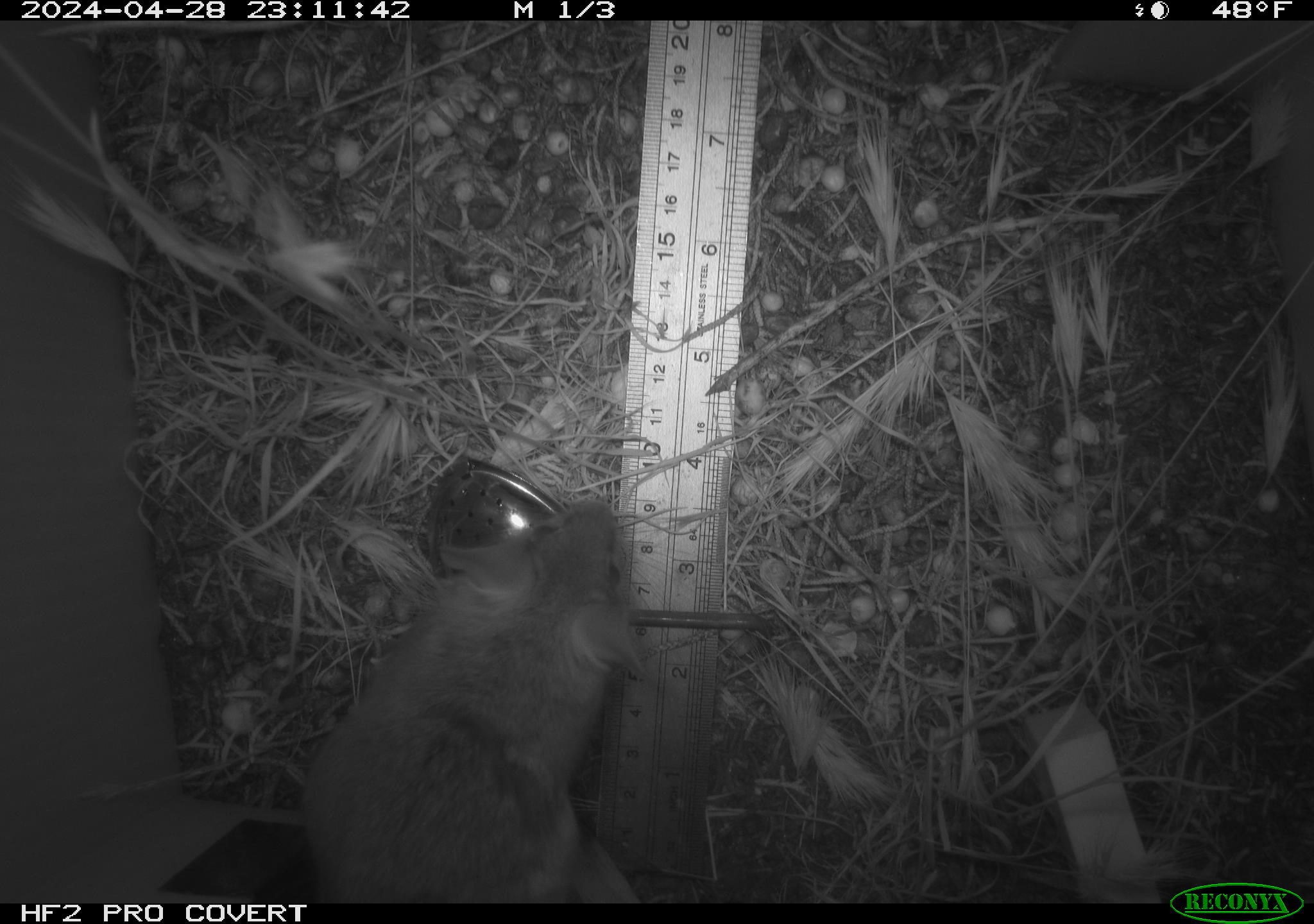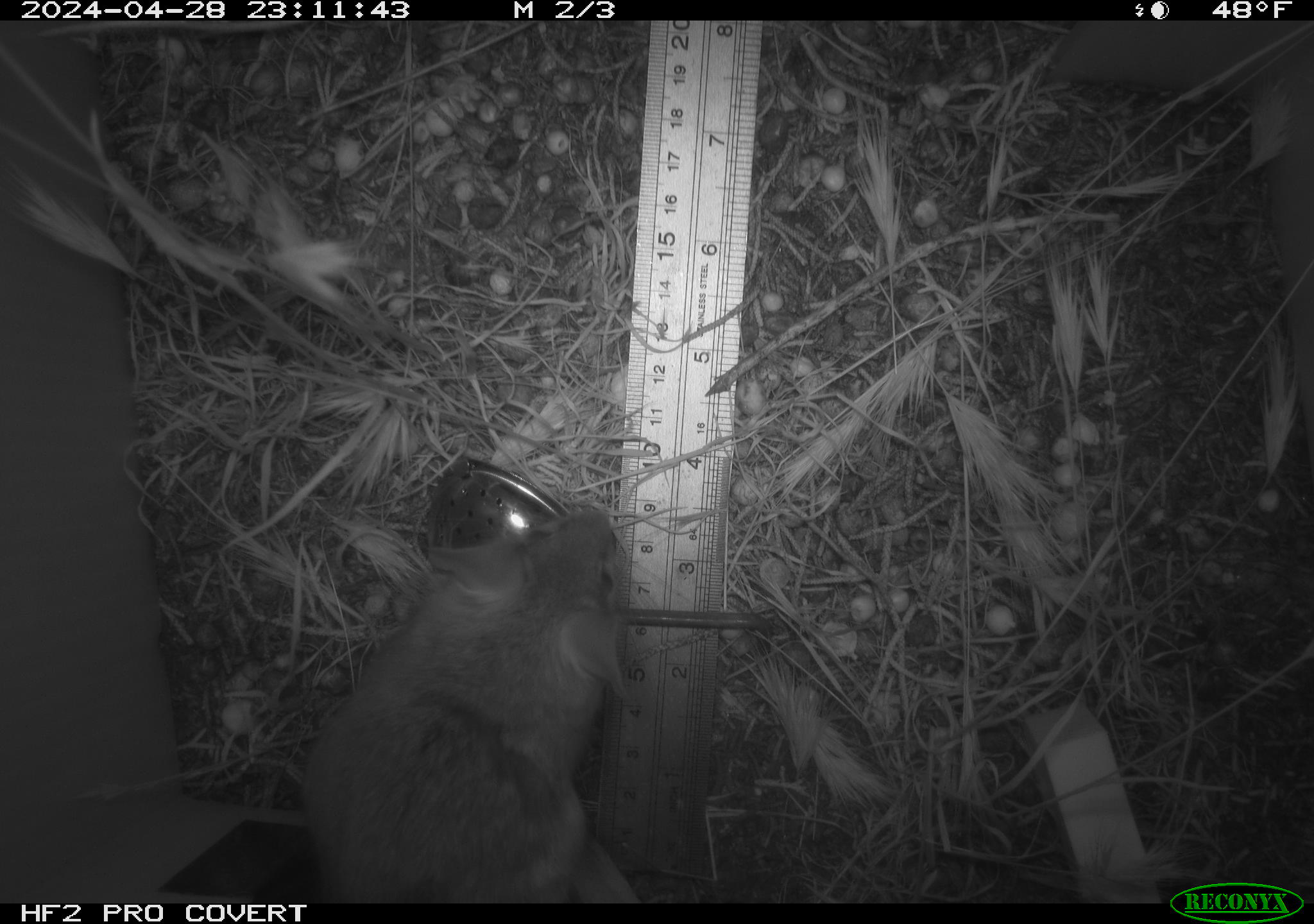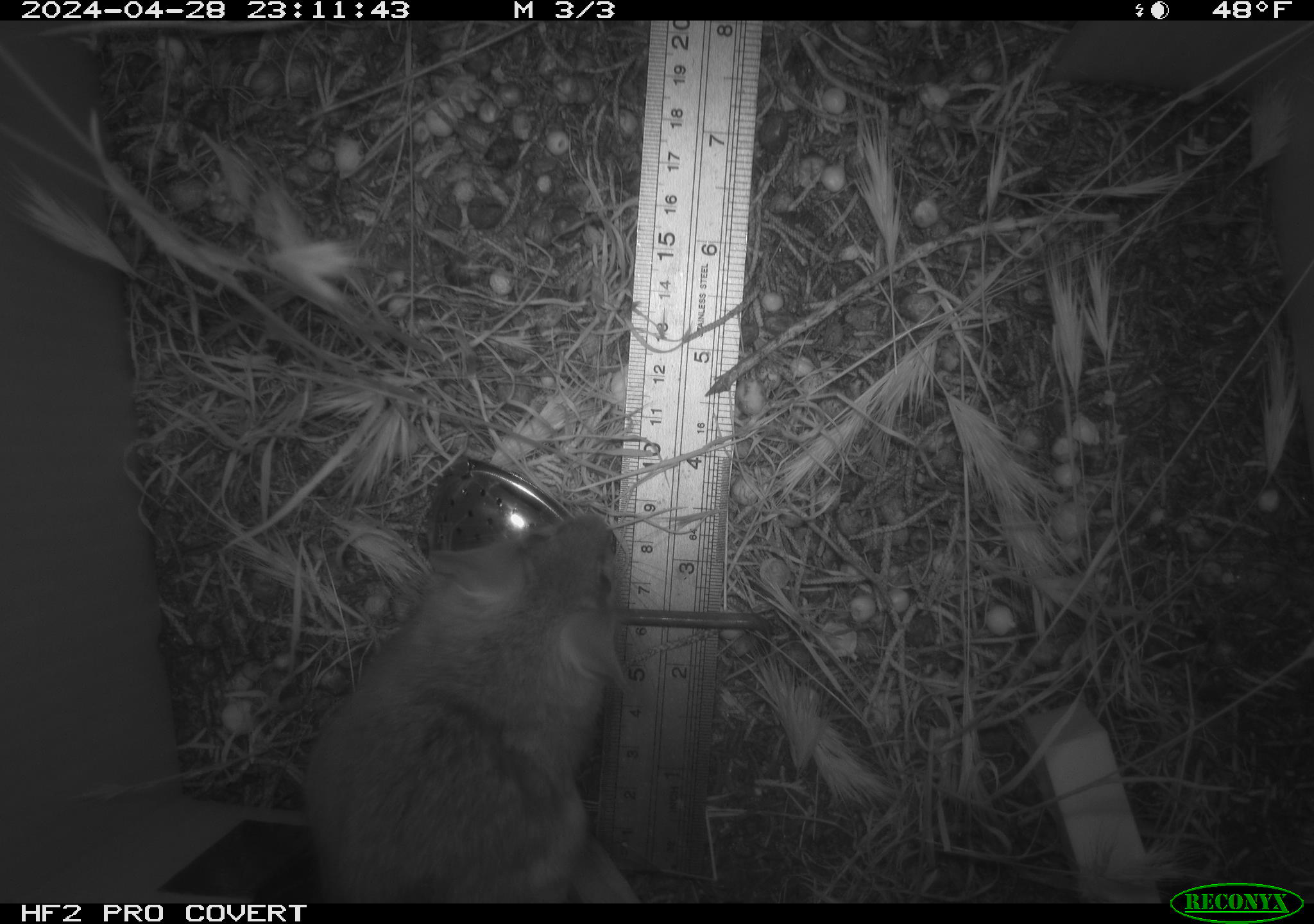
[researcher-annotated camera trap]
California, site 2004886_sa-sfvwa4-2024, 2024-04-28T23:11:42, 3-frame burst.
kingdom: Animalia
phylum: Chordata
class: Mammalia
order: Rodentia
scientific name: Rodentia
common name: mouse species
Mouse species (Rodentia).